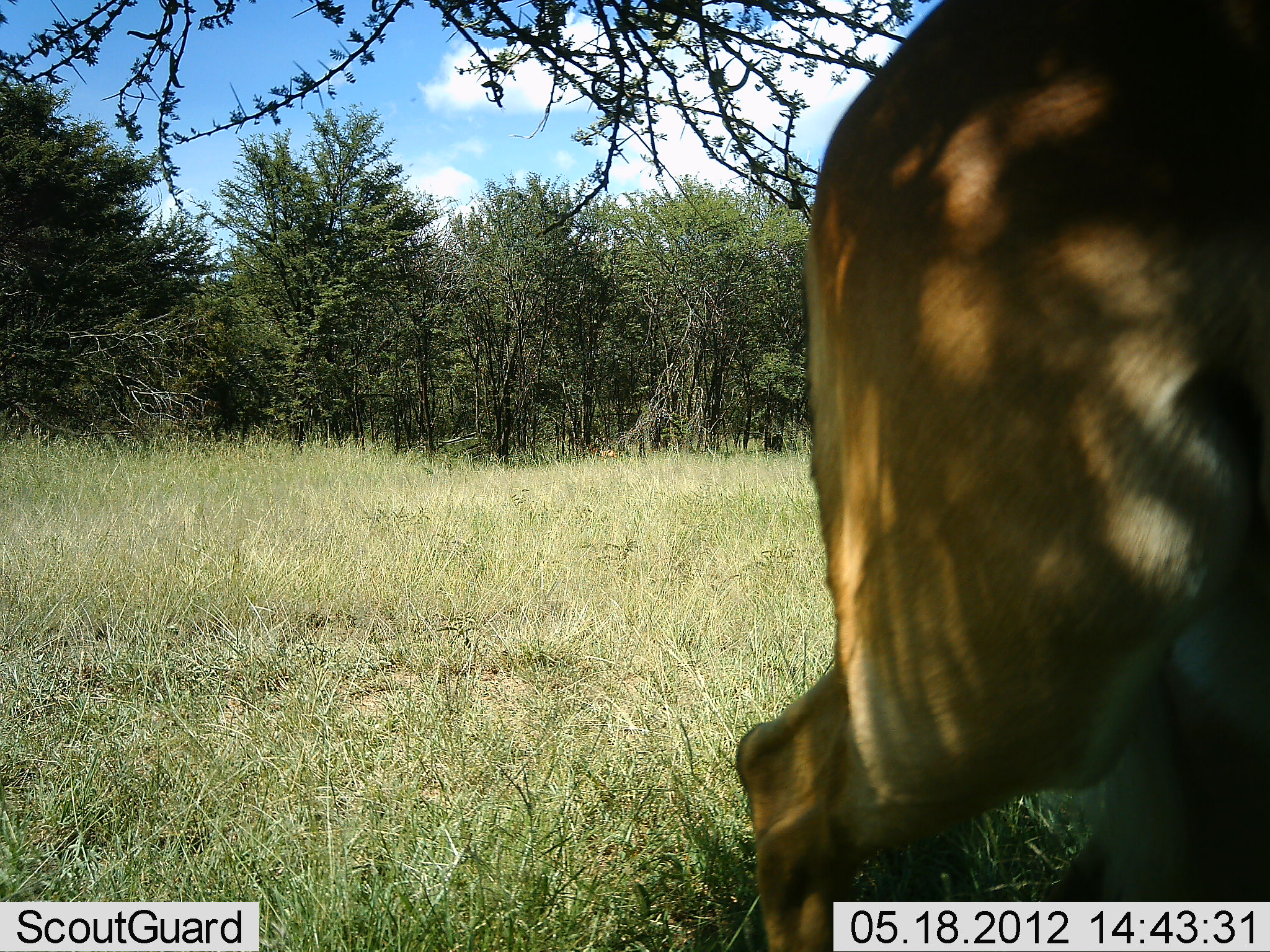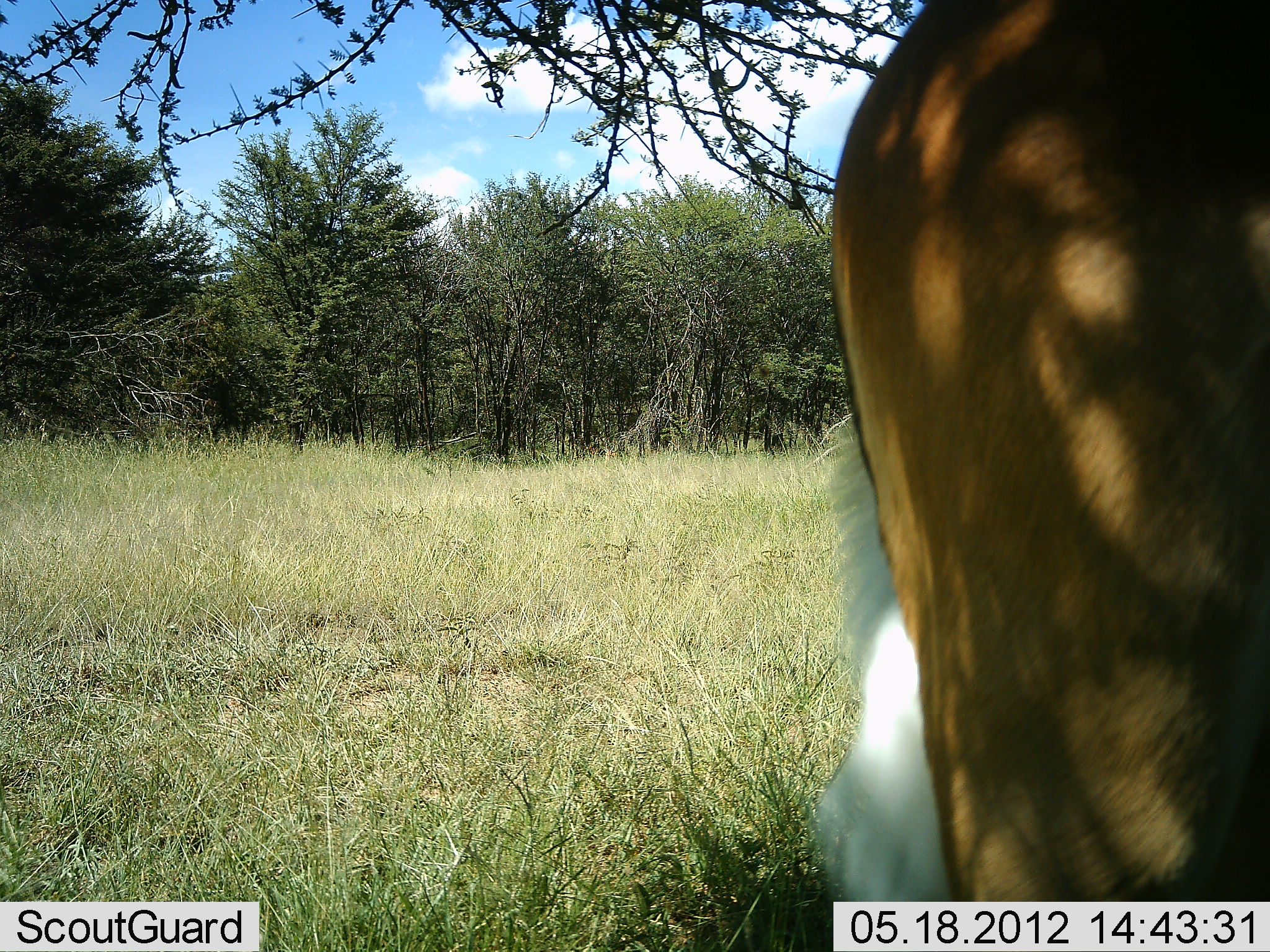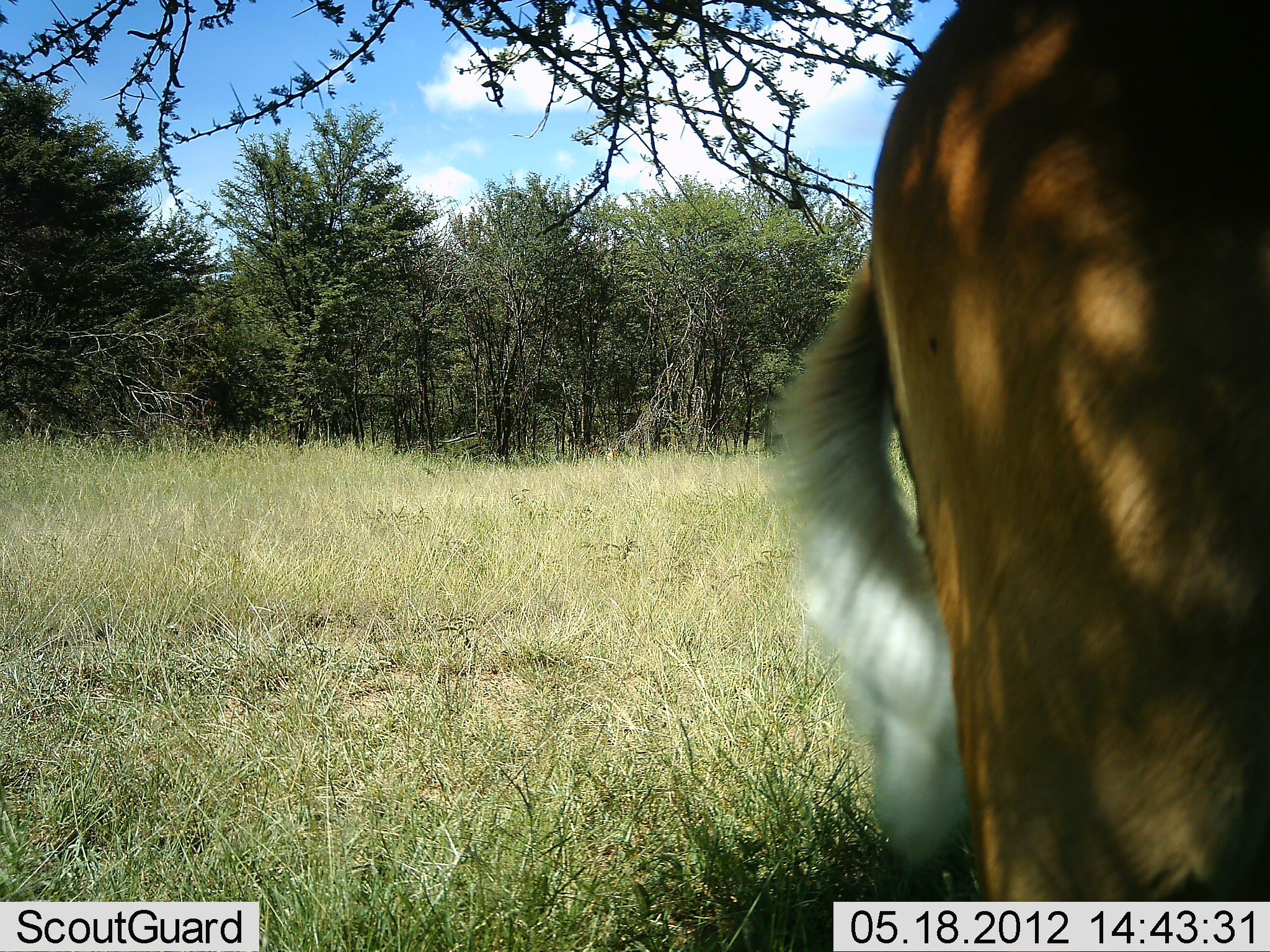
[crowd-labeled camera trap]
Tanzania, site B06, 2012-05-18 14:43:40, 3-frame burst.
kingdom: Animalia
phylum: Chordata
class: Mammalia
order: Artiodactyla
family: Bovidae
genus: Aepyceros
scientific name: Aepyceros melampus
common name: impala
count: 1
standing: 93%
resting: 0%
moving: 21%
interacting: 0%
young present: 0%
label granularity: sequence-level